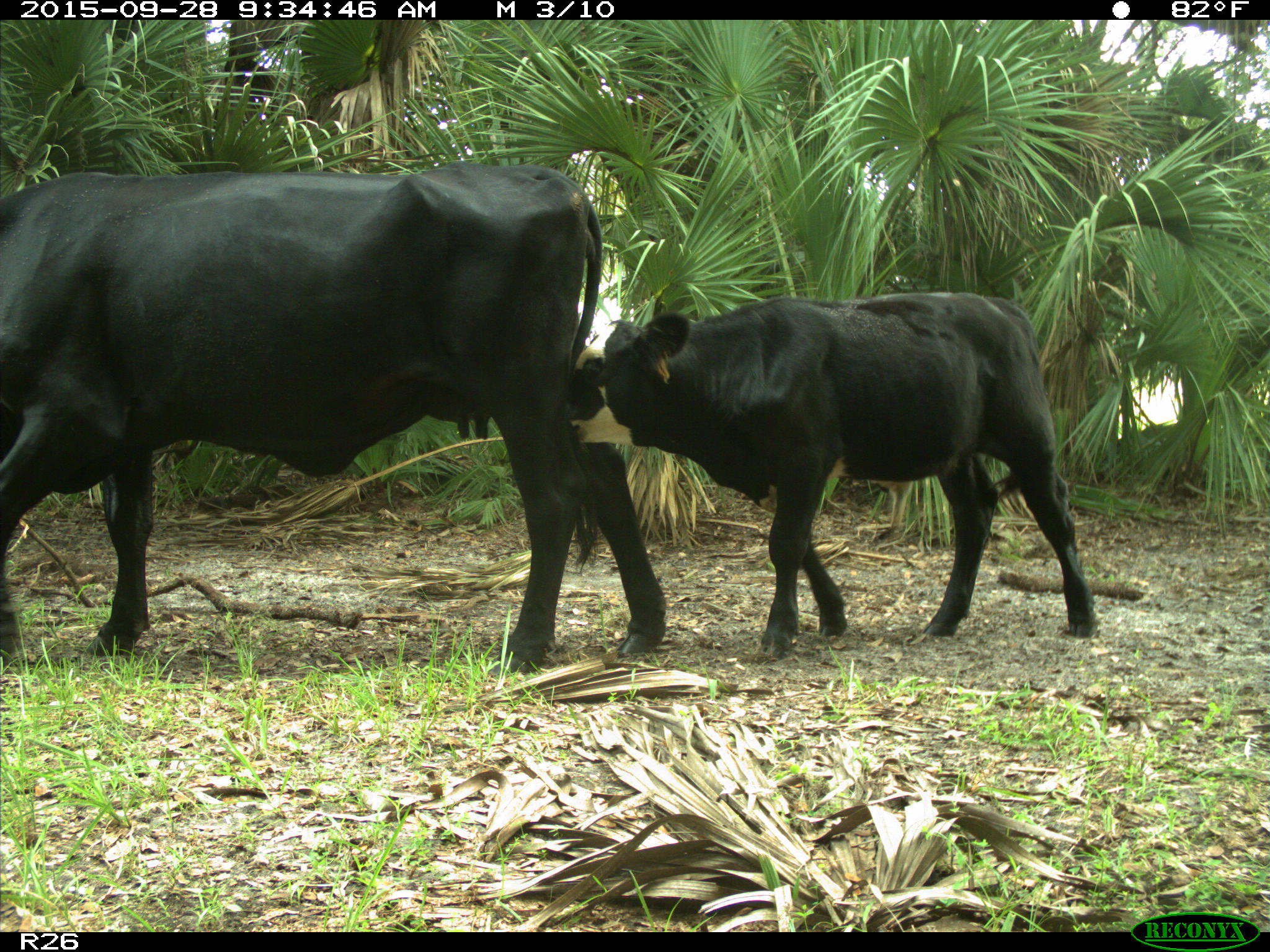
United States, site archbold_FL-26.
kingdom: Animalia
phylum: Chordata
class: Mammalia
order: Artiodactyla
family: Bovidae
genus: Bos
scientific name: Bos taurus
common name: domestic cow